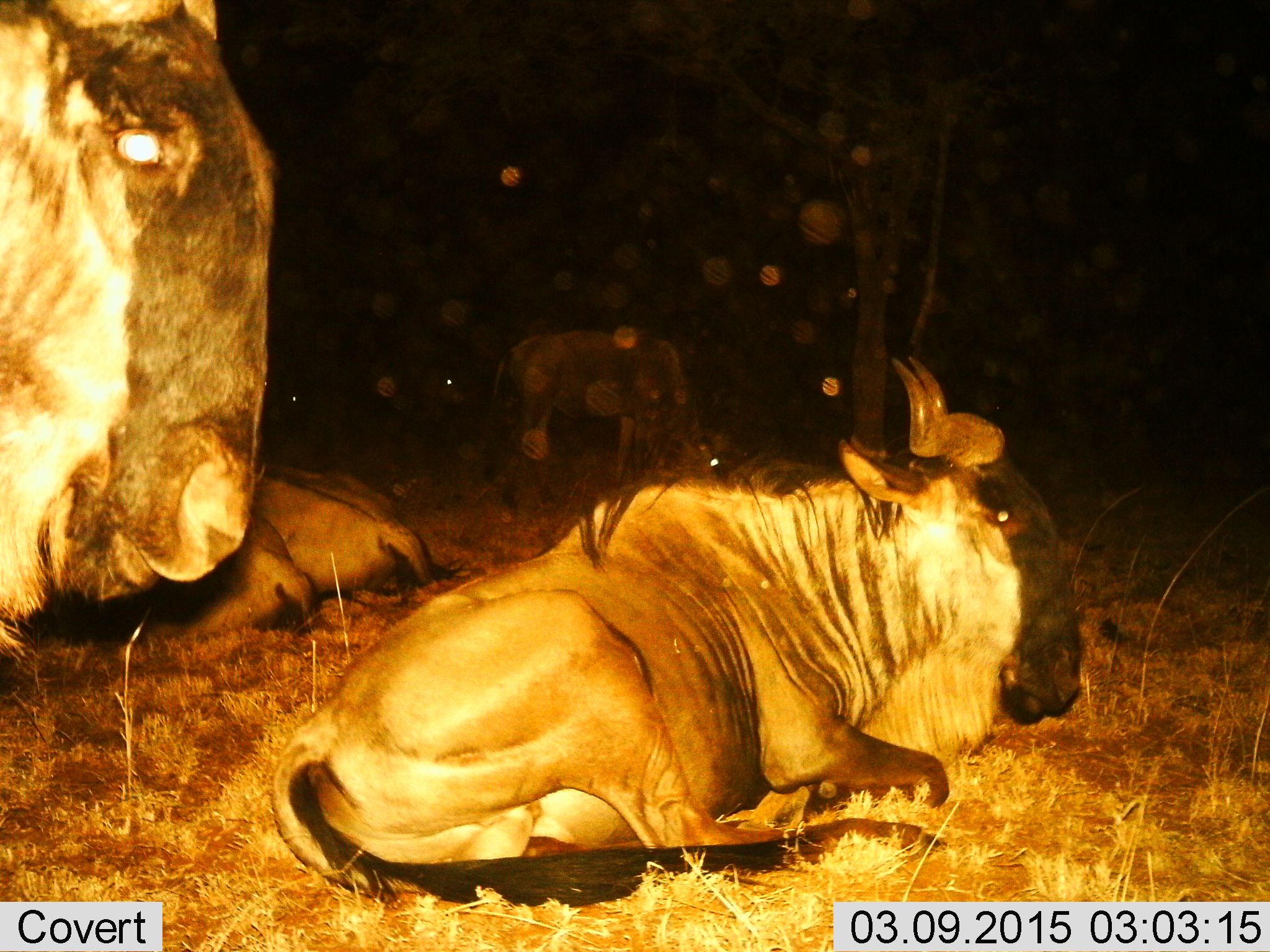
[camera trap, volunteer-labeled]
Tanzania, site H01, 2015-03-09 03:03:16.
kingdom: Animalia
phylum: Chordata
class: Mammalia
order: Artiodactyla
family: Bovidae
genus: Connochaetes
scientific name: Connochaetes taurinus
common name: blue wildebeest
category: wildebeest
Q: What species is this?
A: Wildebeest (blue wildebeest) (Connochaetes taurinus).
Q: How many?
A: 5.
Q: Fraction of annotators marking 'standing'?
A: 60%.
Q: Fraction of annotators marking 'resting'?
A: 100%.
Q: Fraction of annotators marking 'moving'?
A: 0%.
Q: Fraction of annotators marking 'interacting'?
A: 0%.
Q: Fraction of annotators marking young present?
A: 0%.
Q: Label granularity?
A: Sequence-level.